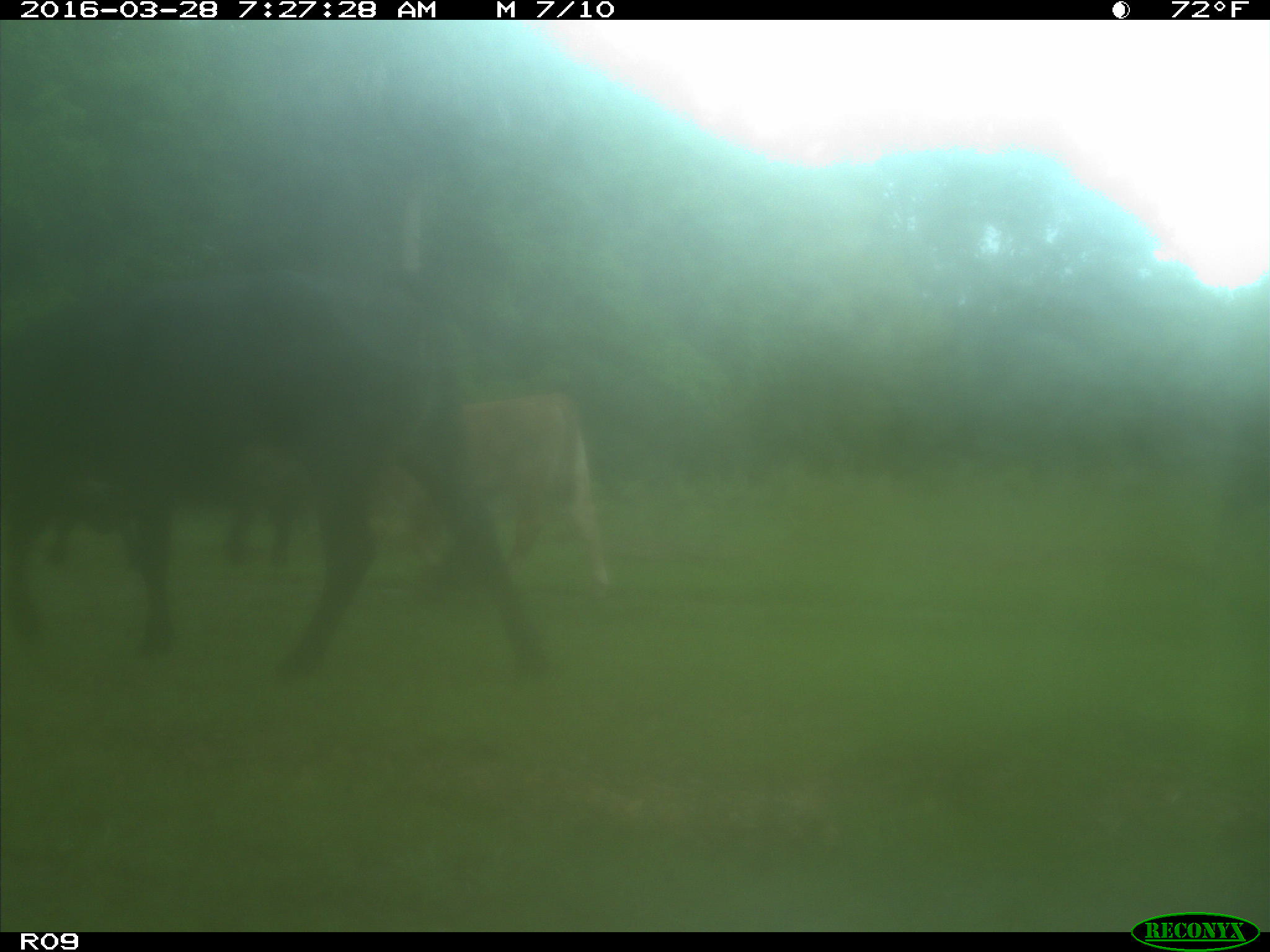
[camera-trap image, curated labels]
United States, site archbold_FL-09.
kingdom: Animalia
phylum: Chordata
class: Mammalia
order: Artiodactyla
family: Bovidae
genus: Bos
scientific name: Bos taurus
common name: domestic cow